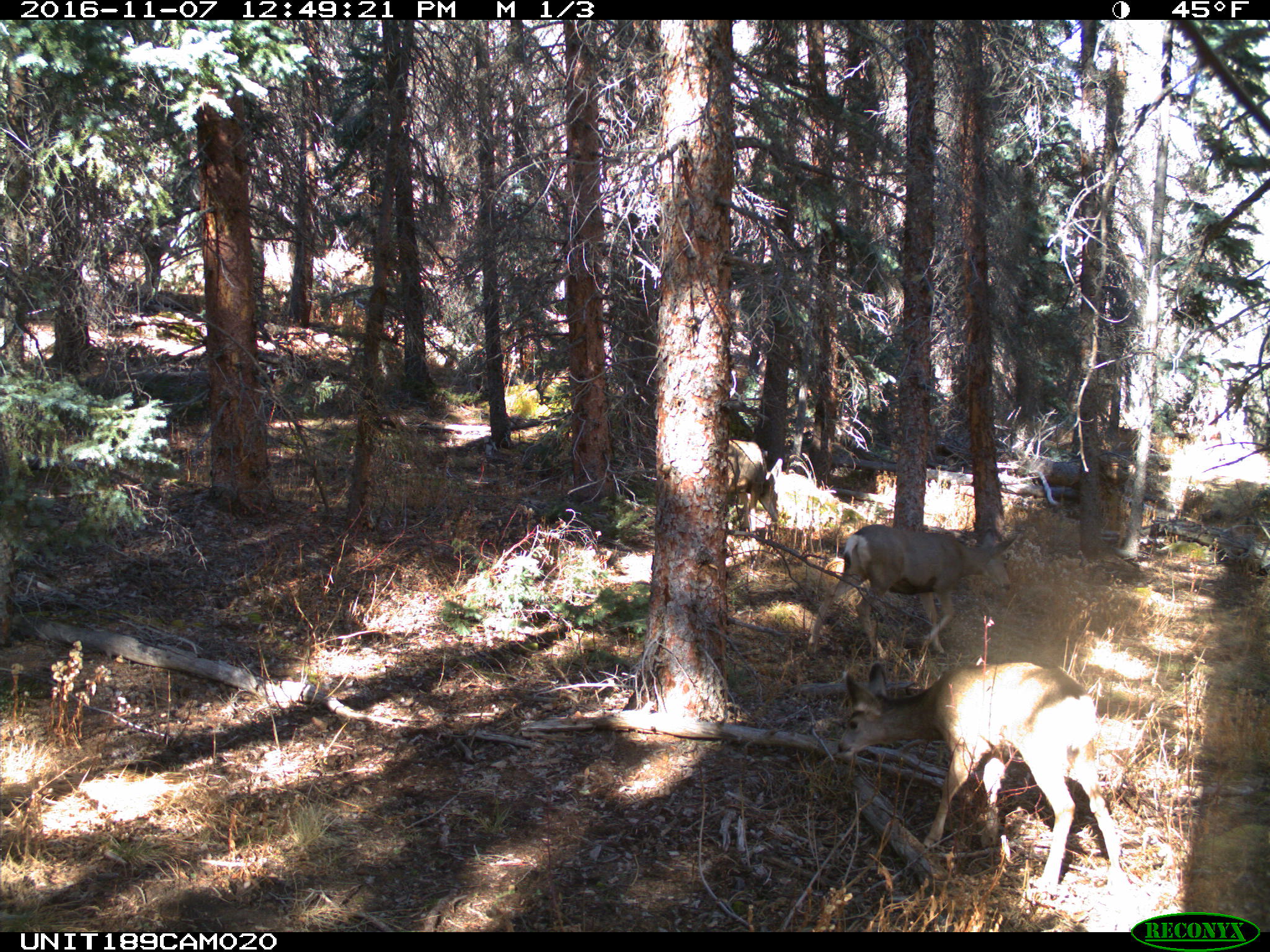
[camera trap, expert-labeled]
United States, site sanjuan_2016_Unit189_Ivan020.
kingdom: Animalia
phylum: Chordata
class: Mammalia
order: Artiodactyla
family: Cervidae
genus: Odocoileus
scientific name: Odocoileus hemionus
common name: mule deer